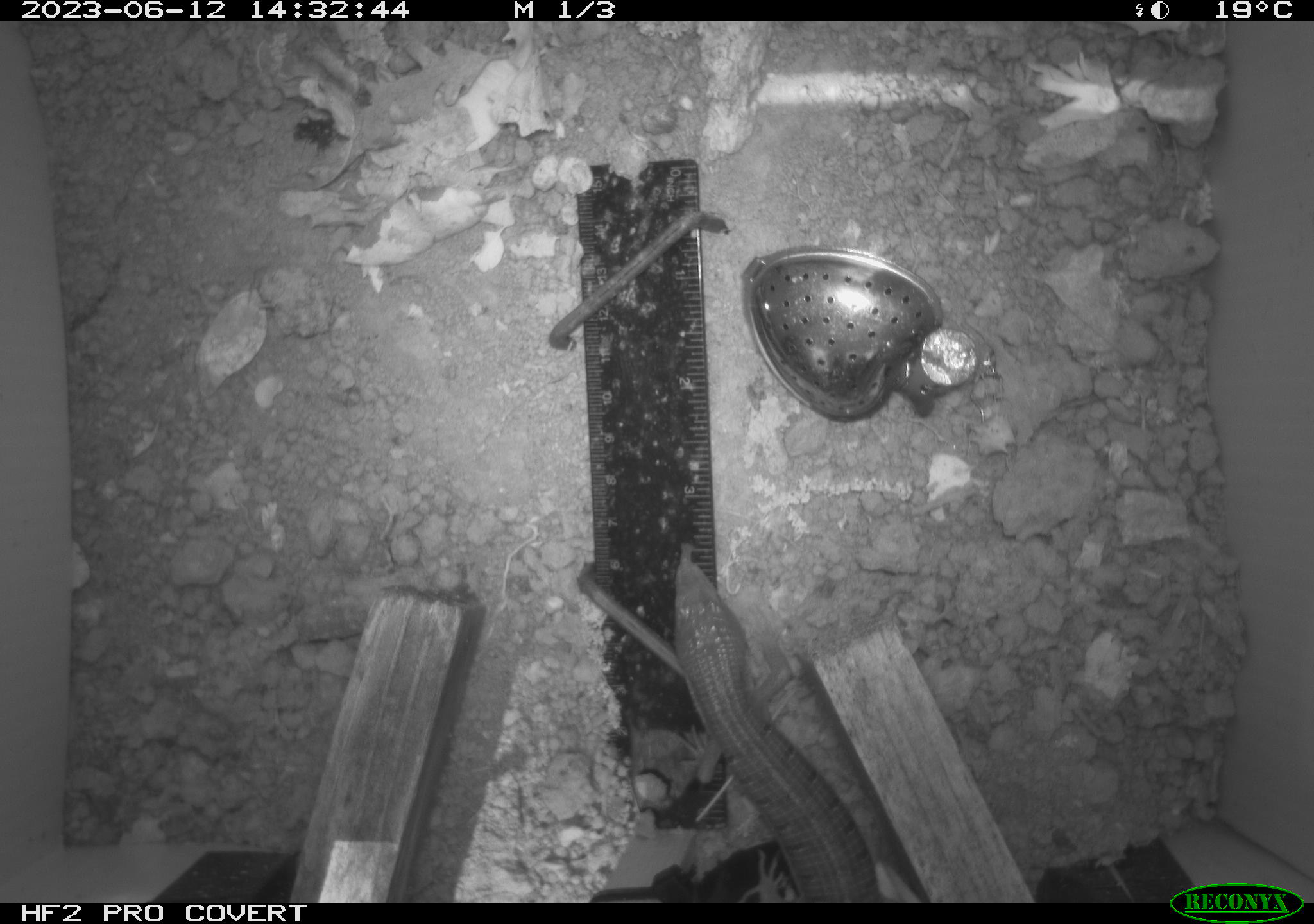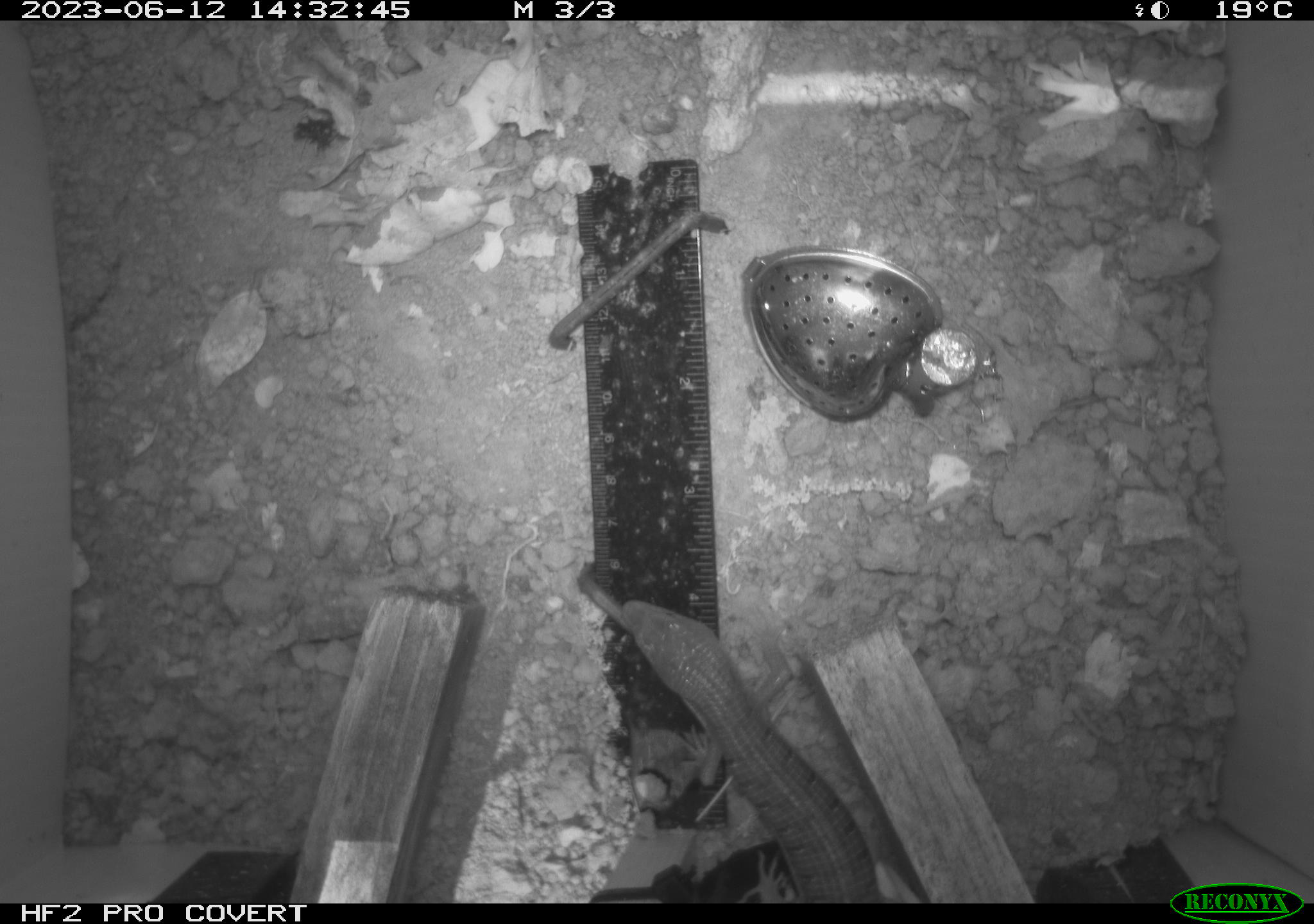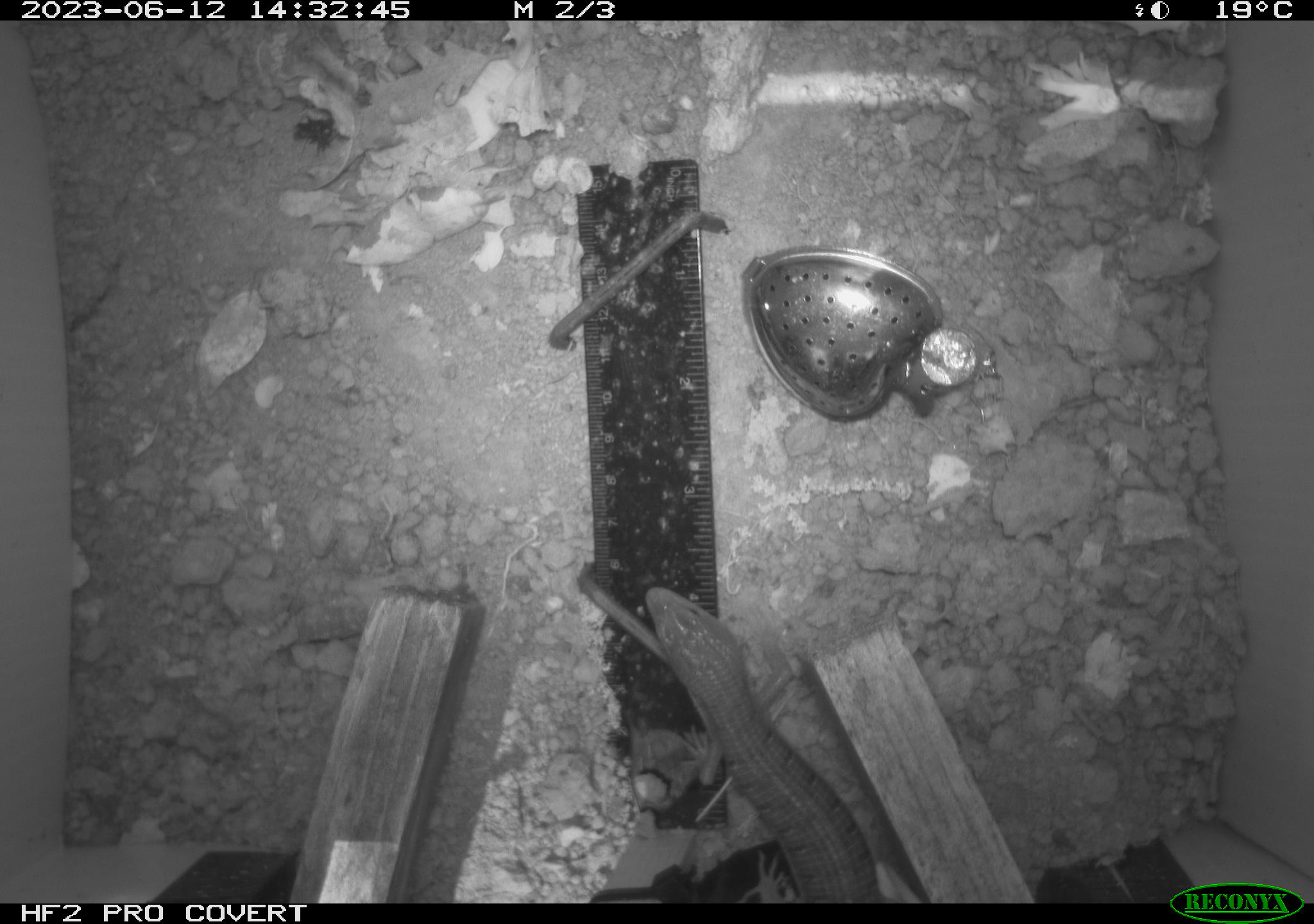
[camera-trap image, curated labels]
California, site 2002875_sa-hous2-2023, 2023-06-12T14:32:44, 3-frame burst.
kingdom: Animalia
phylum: Chordata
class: Reptilia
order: Squamata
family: Anguidae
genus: Elgaria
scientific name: Elgaria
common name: alligator lizards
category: elgaria species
Elgaria species (alligator lizards) (Elgaria).